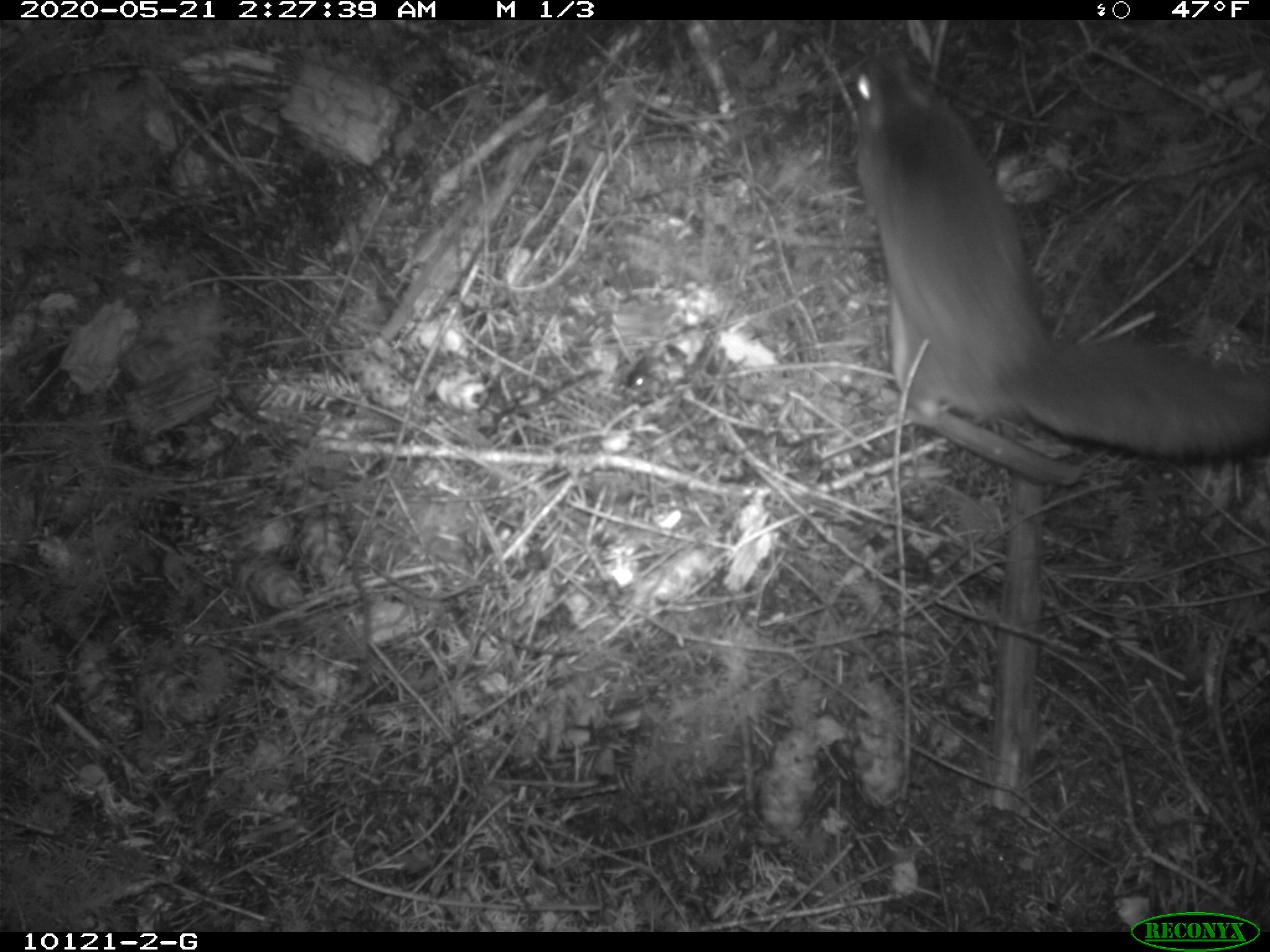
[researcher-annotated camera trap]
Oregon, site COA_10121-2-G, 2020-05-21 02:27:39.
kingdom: Animalia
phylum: Chordata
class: Mammalia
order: Rodentia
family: Sciuridae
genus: Glaucomys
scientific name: Glaucomys oregonensis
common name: humboldt's flying squirrel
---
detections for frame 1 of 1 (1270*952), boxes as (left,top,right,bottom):
humboldt's flying squirrel: (828,36,1264,476)